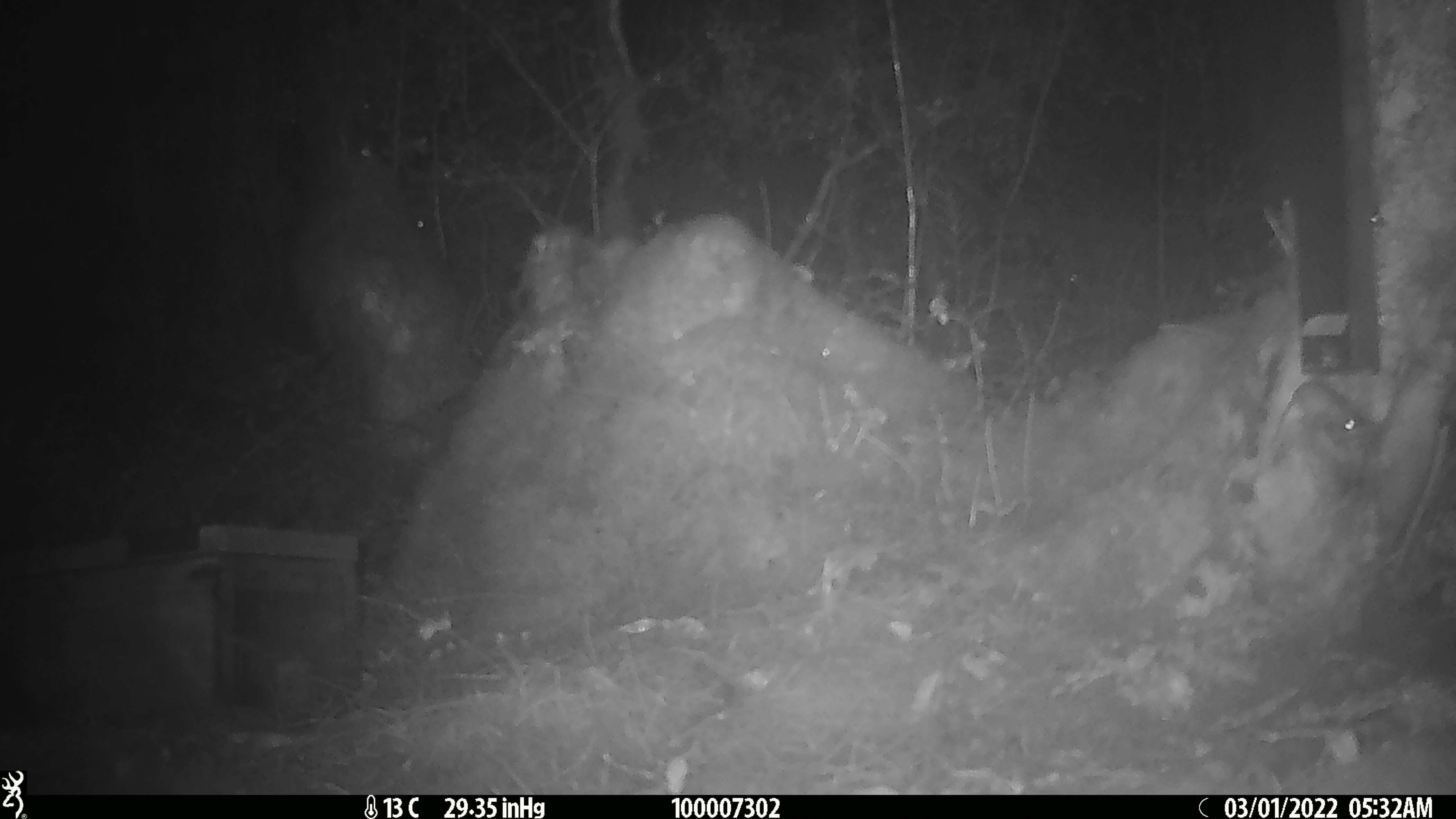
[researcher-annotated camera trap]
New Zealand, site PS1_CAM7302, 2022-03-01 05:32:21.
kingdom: Animalia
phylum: Chordata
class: Mammalia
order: Rodentia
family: Muridae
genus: Mus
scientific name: Mus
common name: mouse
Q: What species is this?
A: Mouse (Mus).